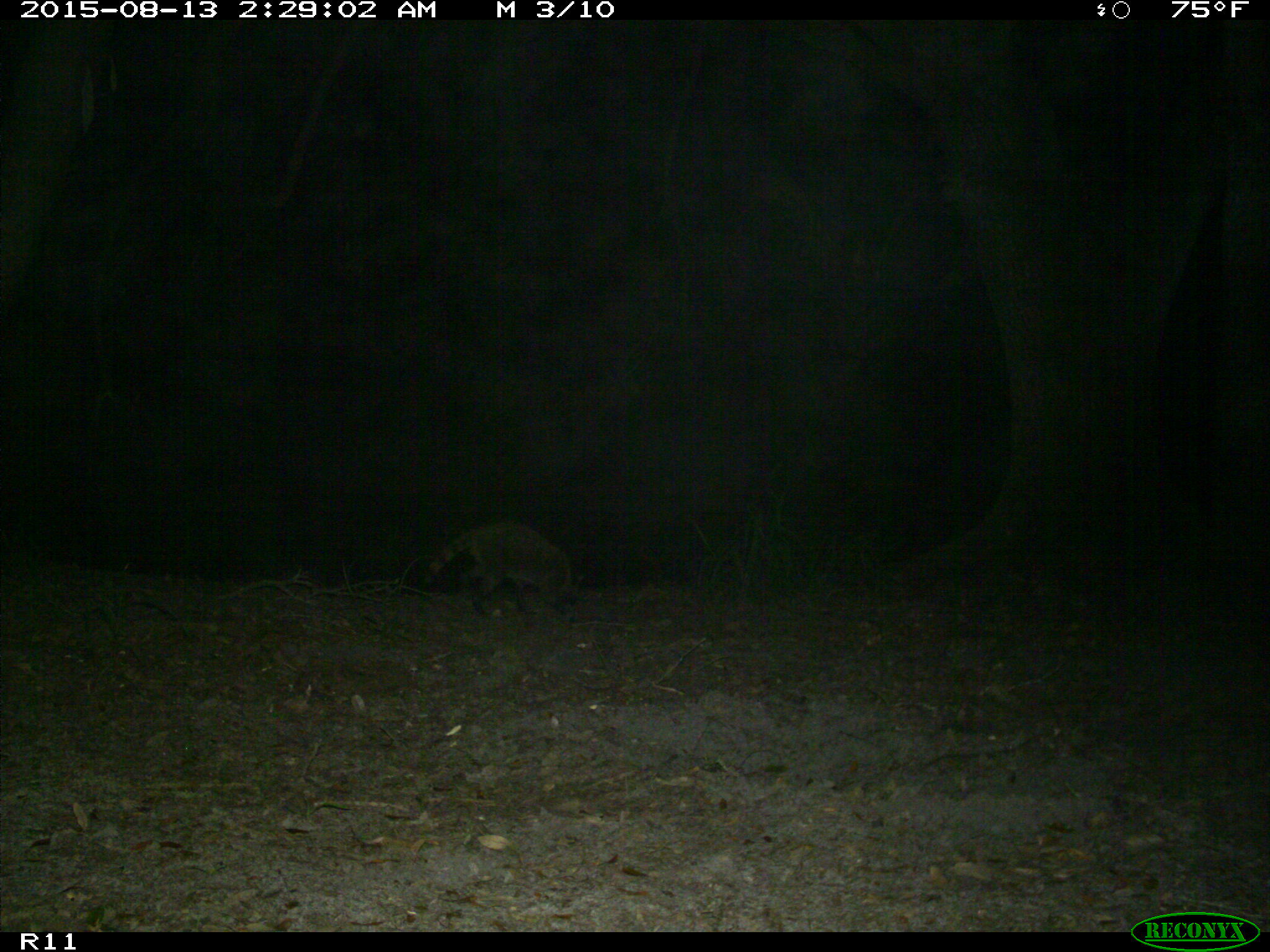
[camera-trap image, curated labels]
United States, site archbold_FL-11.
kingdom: Animalia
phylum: Chordata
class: Mammalia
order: Carnivora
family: Procyonidae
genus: Procyon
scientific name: Procyon lotor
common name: common raccoon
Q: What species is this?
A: Procyon lotor (common raccoon).